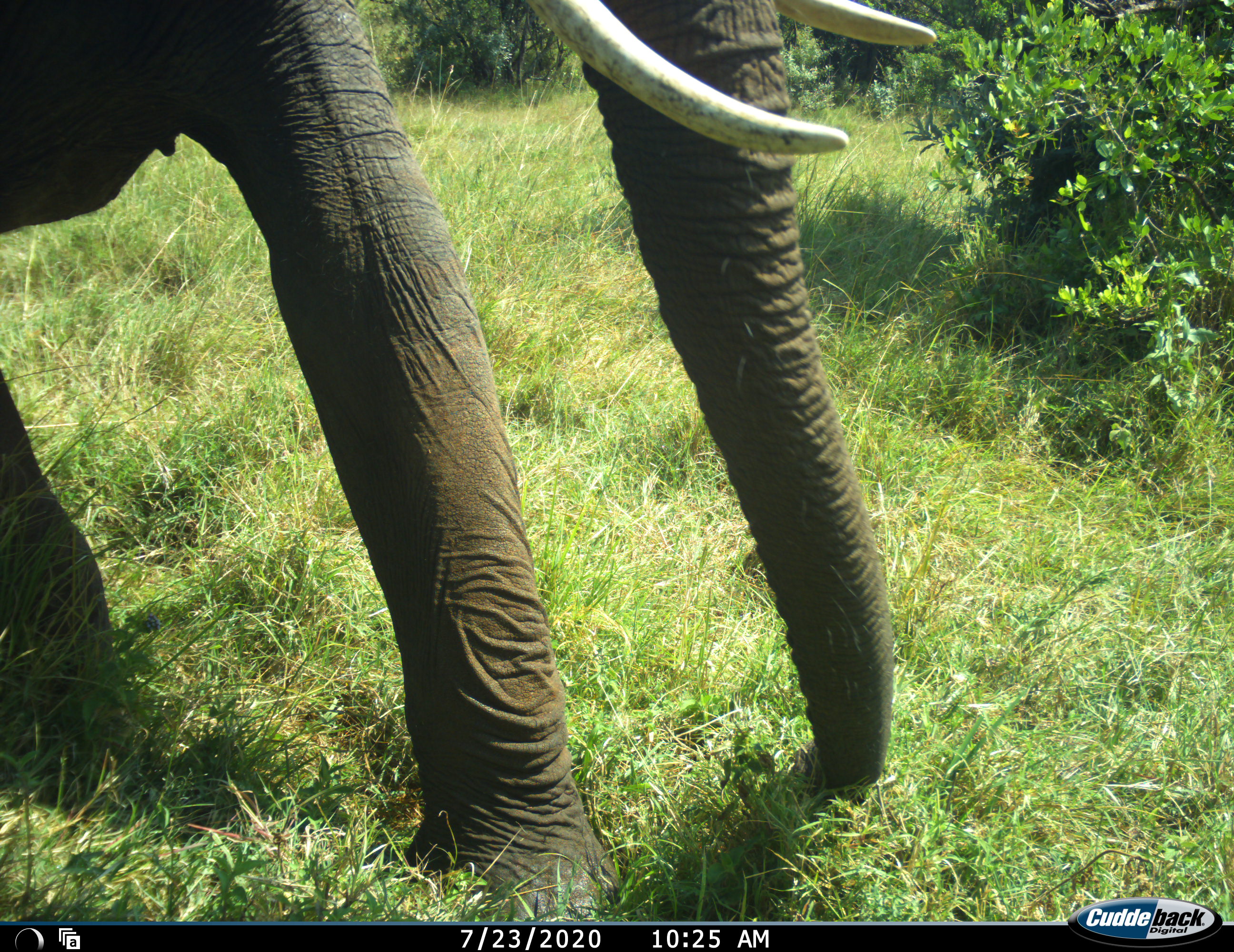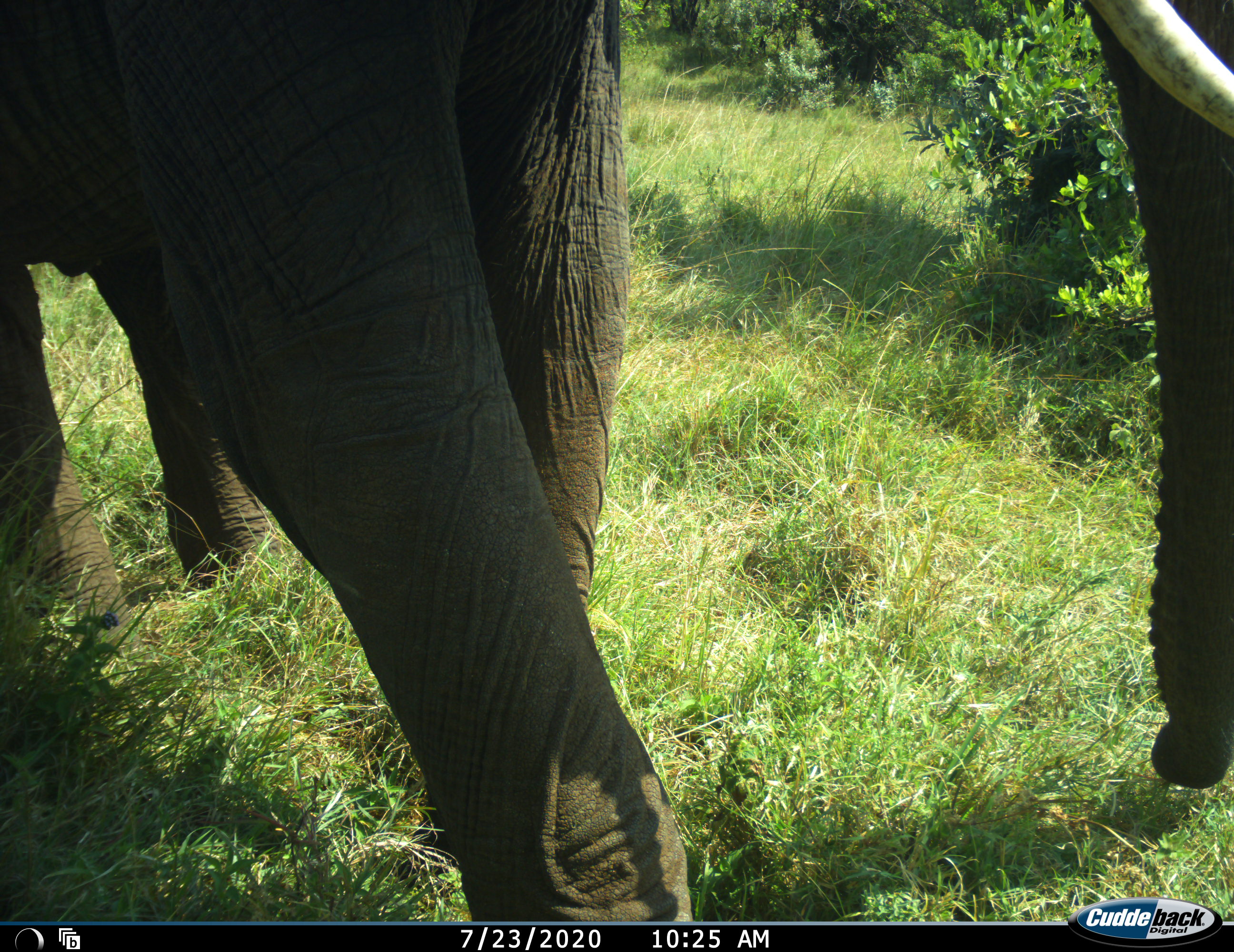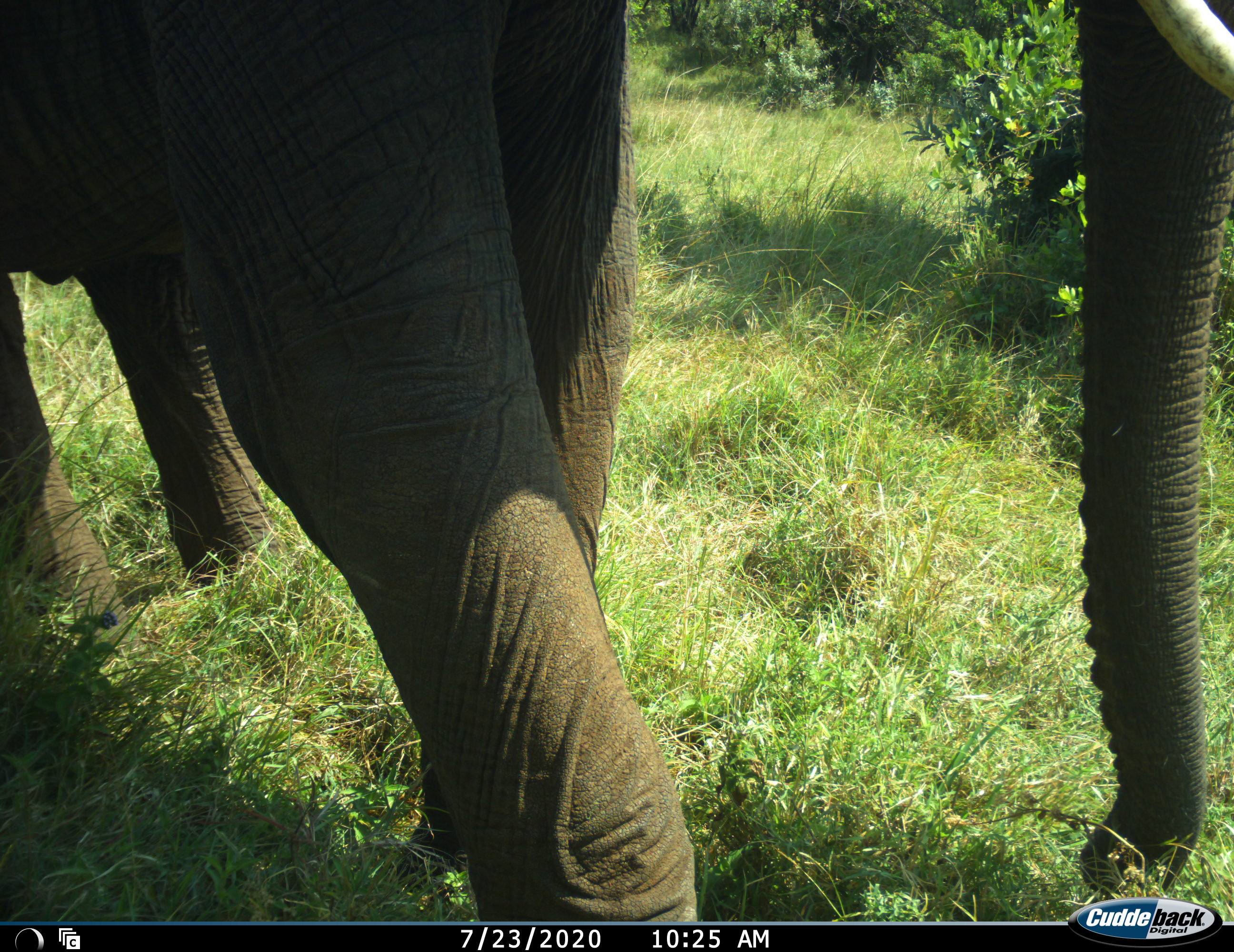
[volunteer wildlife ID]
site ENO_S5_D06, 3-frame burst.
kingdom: Animalia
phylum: Chordata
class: Mammalia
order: Proboscidea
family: Elephantidae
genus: Loxodonta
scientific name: Loxodonta africana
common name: african bush elephant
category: elephant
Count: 1.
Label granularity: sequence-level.